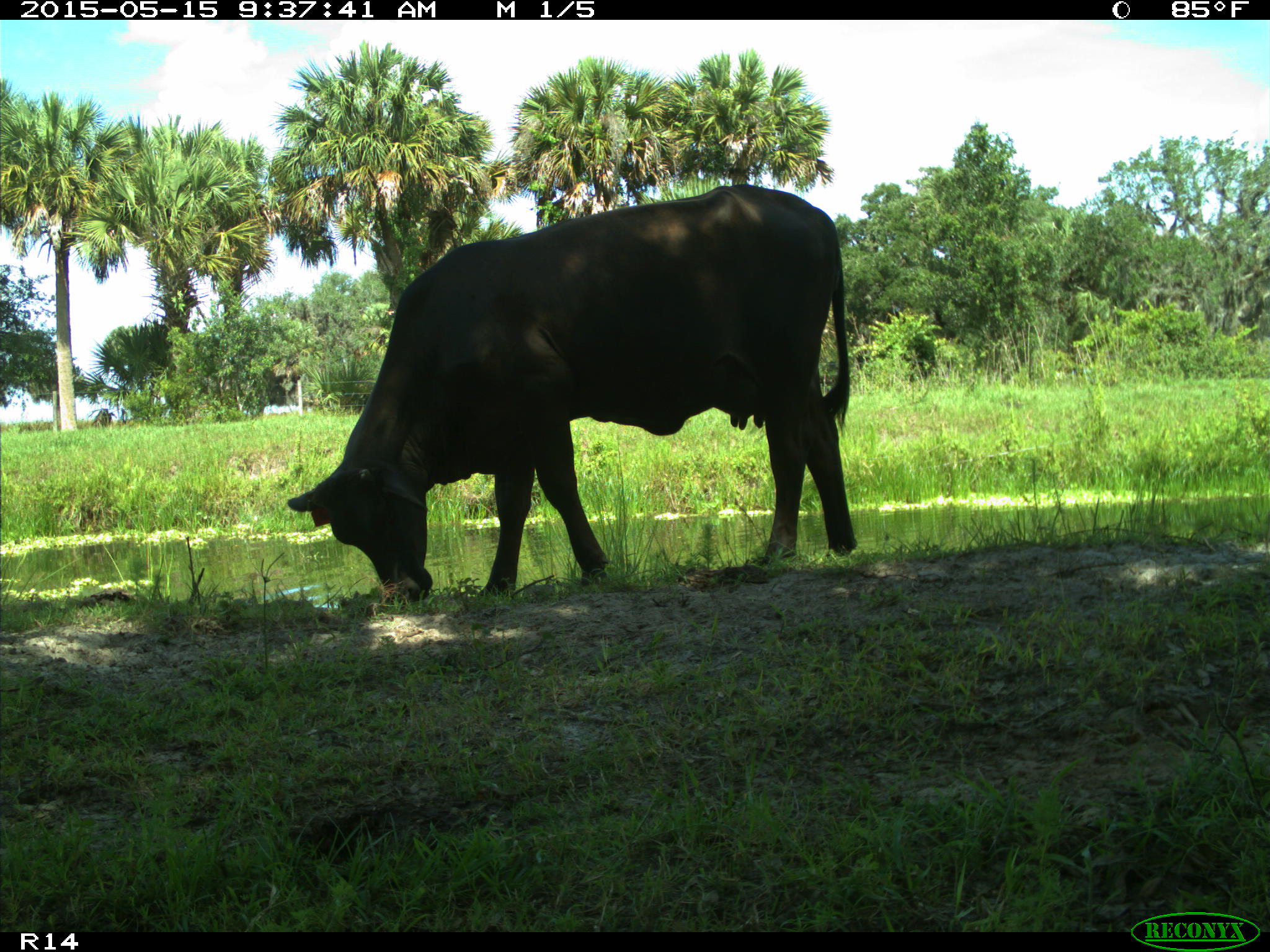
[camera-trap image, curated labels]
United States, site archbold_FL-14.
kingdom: Animalia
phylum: Chordata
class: Mammalia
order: Artiodactyla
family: Bovidae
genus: Bos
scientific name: Bos taurus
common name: domestic cow